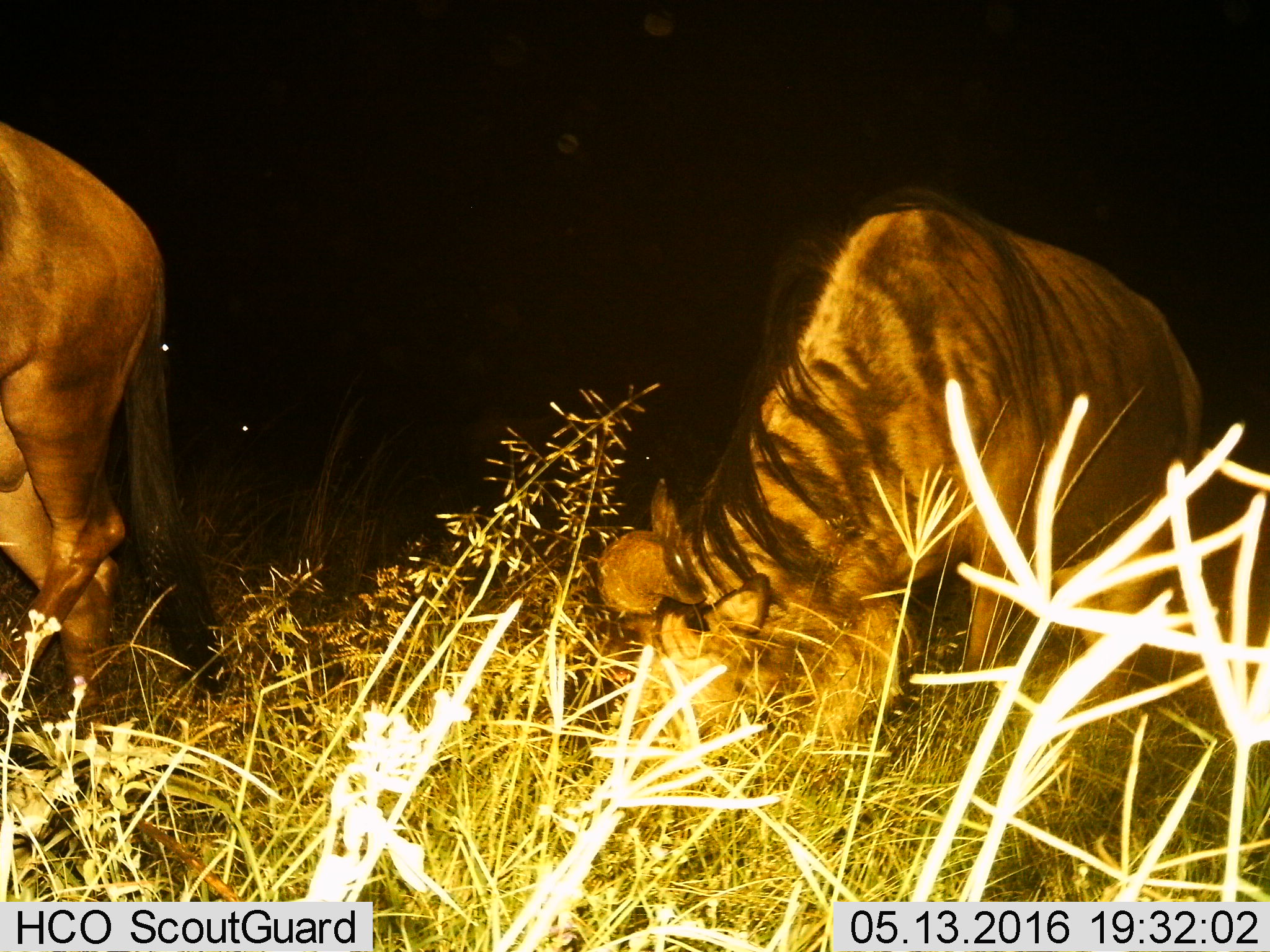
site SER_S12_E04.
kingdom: Animalia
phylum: Chordata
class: Mammalia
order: Artiodactyla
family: Bovidae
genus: Connochaetes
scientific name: Connochaetes taurinus taurinus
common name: blue wildebeest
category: wildebeestblue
Wildebeestblue (blue wildebeest) (Connochaetes taurinus taurinus), count 2. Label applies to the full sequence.